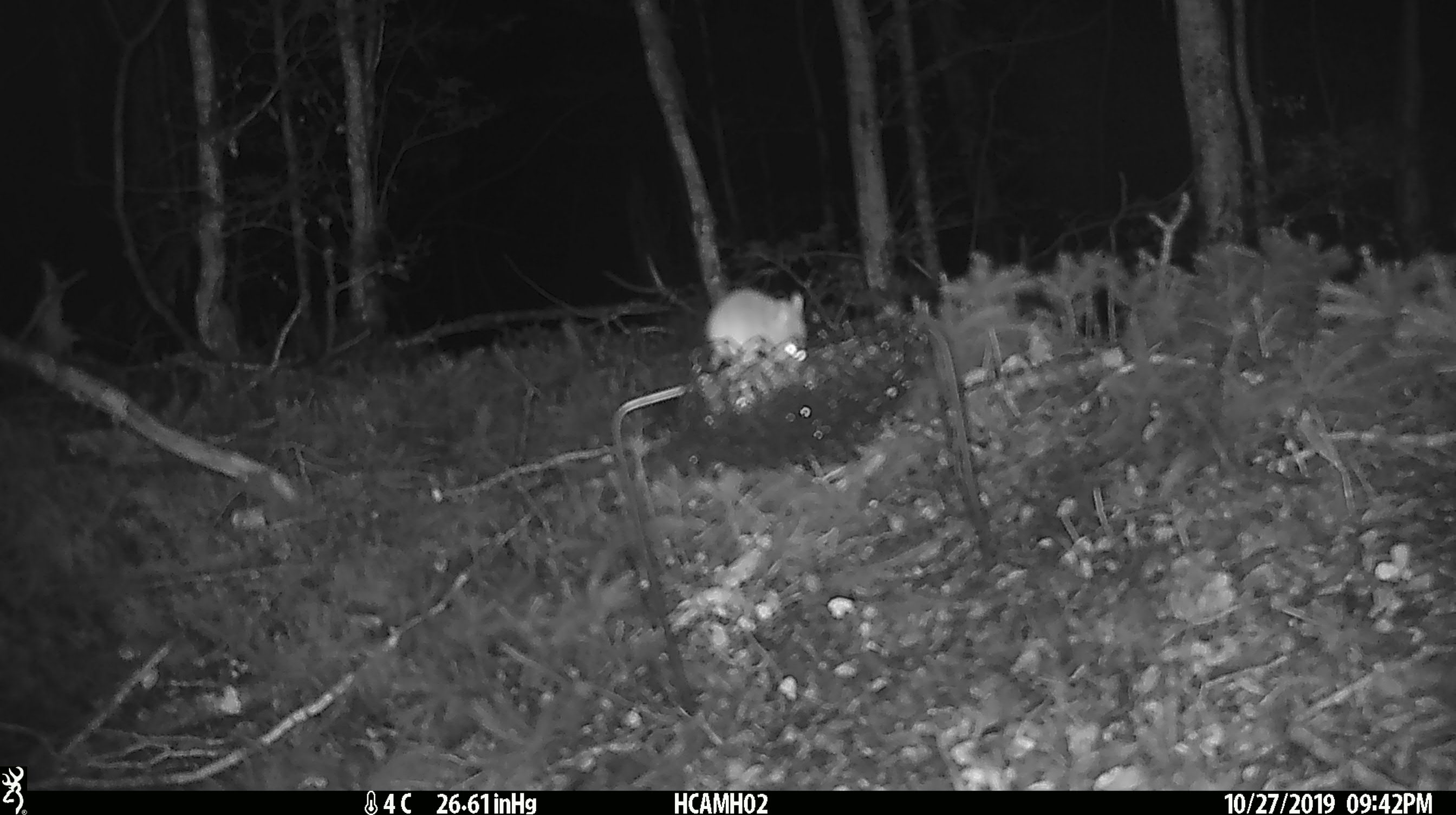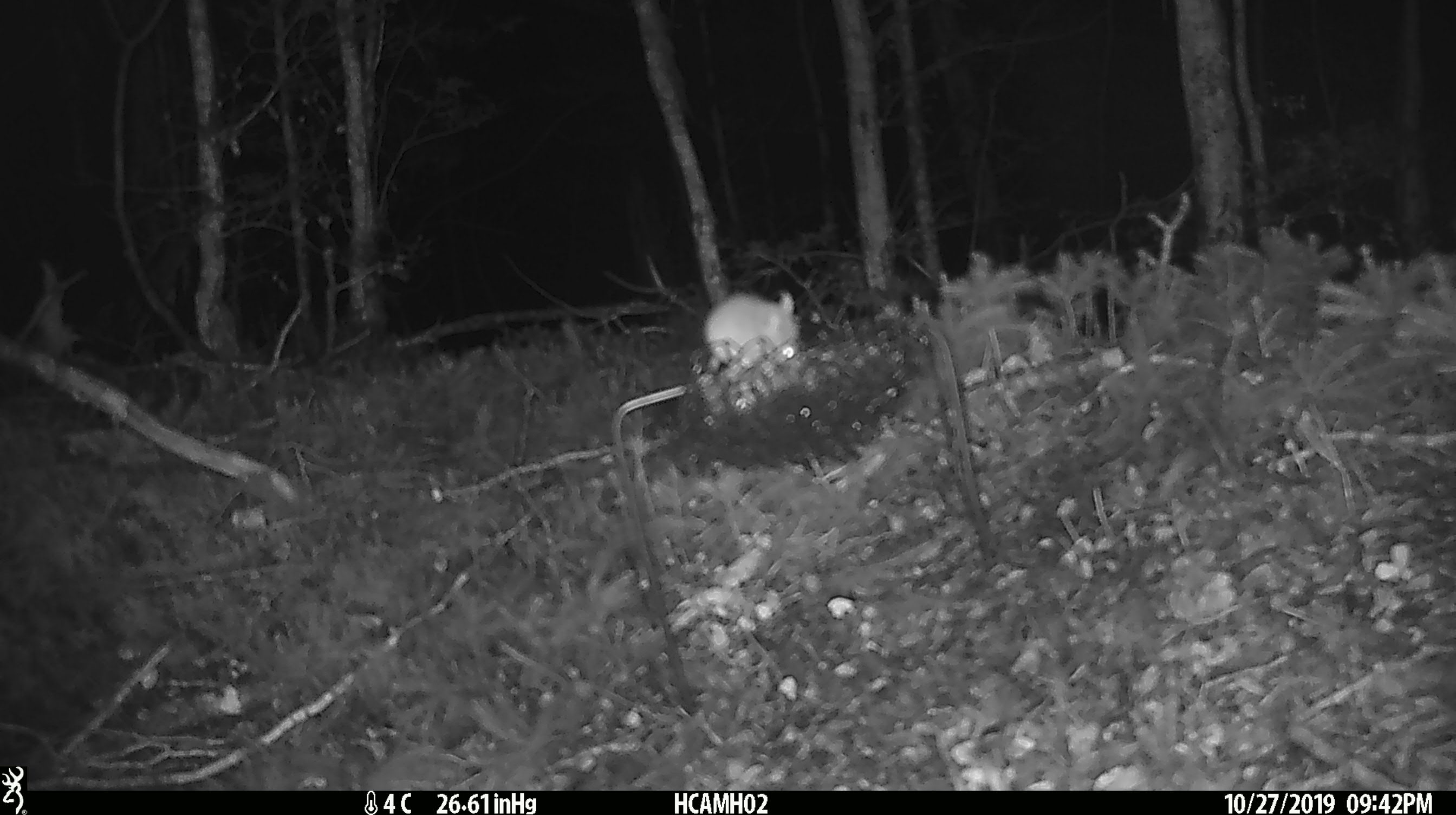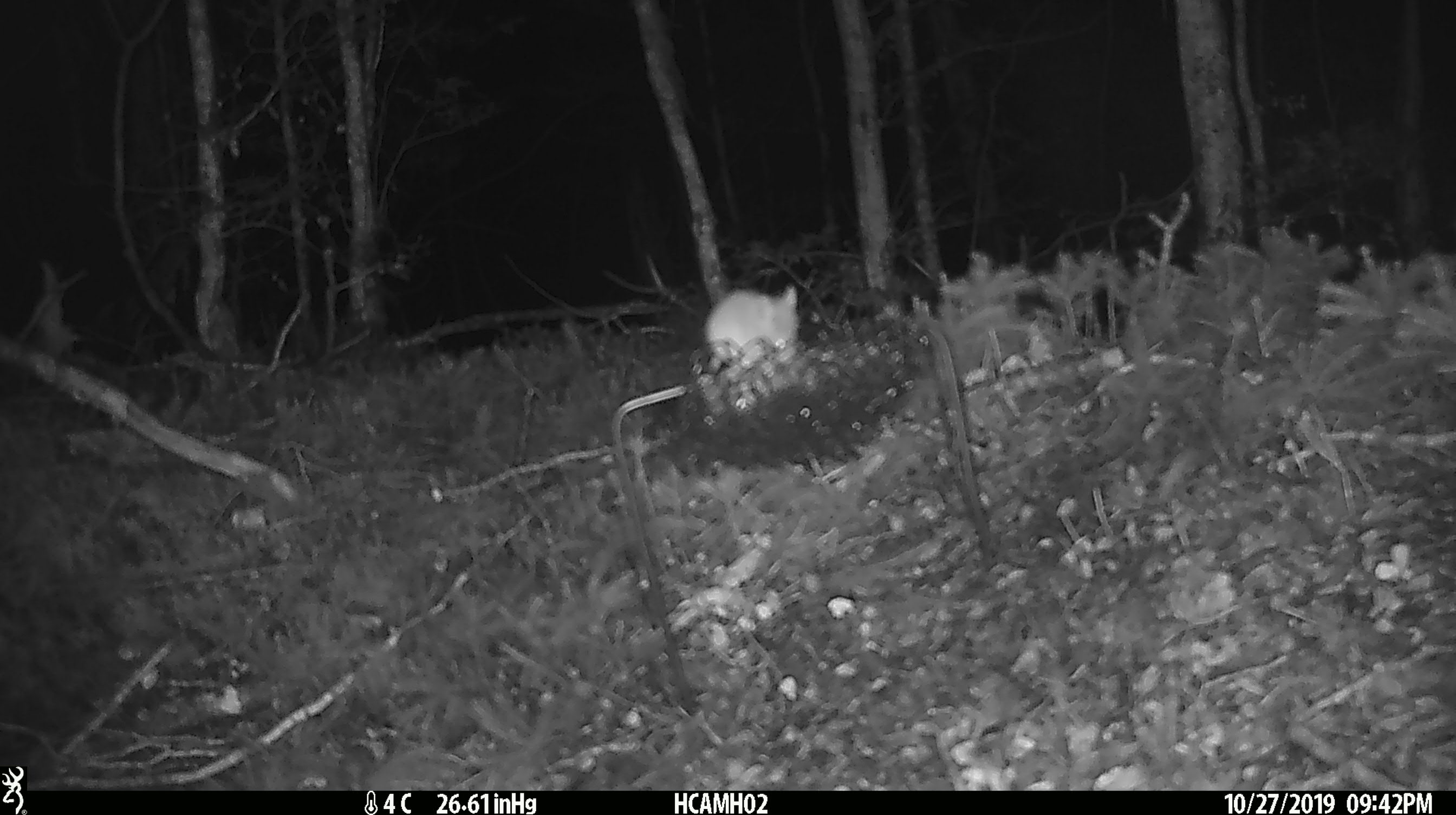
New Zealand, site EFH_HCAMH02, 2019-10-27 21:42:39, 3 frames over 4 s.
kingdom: Animalia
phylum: Chordata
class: Mammalia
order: Rodentia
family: Muridae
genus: Mus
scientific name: Mus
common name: mouse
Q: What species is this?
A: Mouse (Mus).